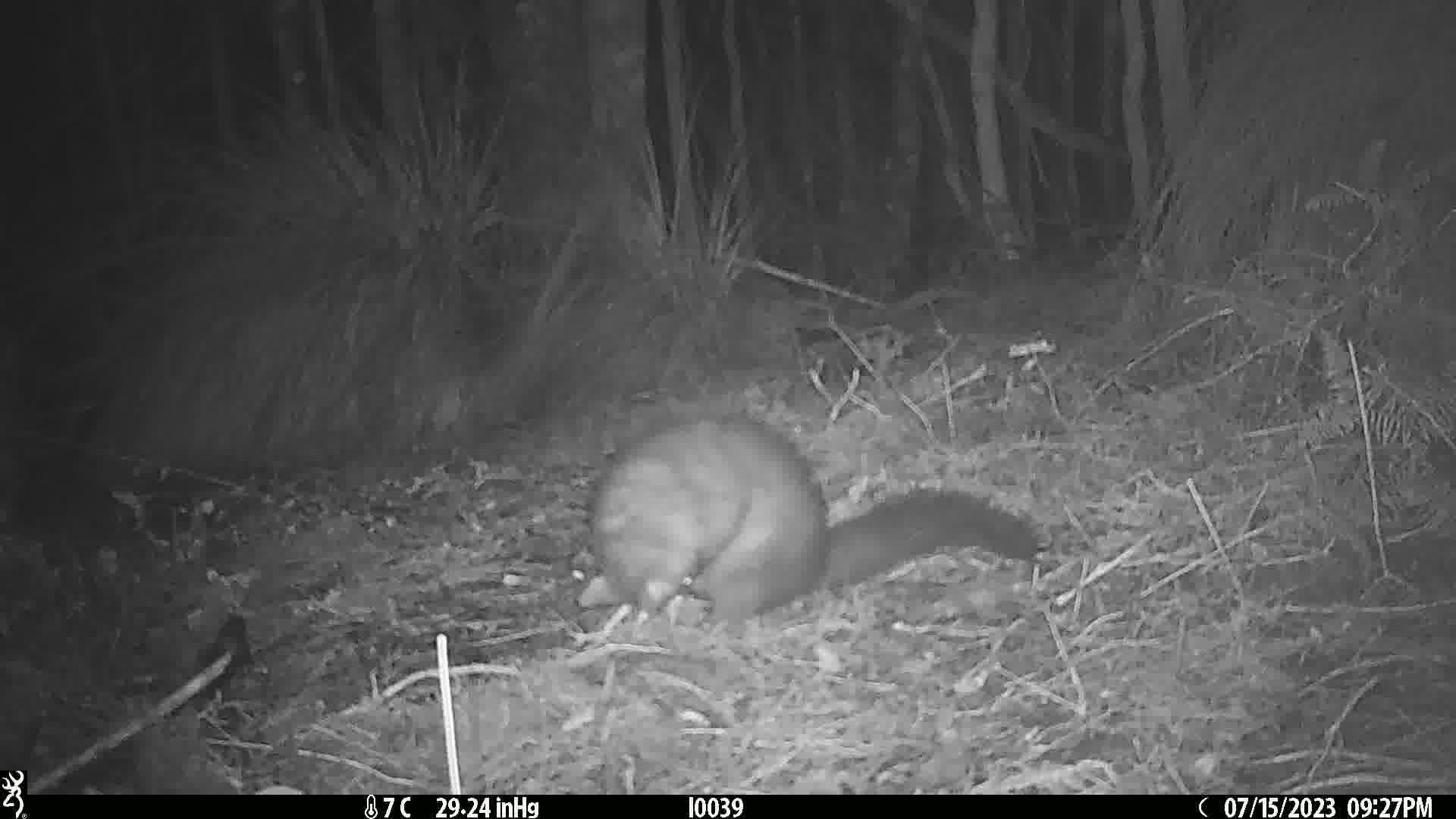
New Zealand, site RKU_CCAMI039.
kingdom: Animalia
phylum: Chordata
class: Mammalia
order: Diprotodontia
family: Phalangeridae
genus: Trichosurus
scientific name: Trichosurus vulpecula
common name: common brushtail possum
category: possum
Possum (common brushtail possum) (Trichosurus vulpecula).